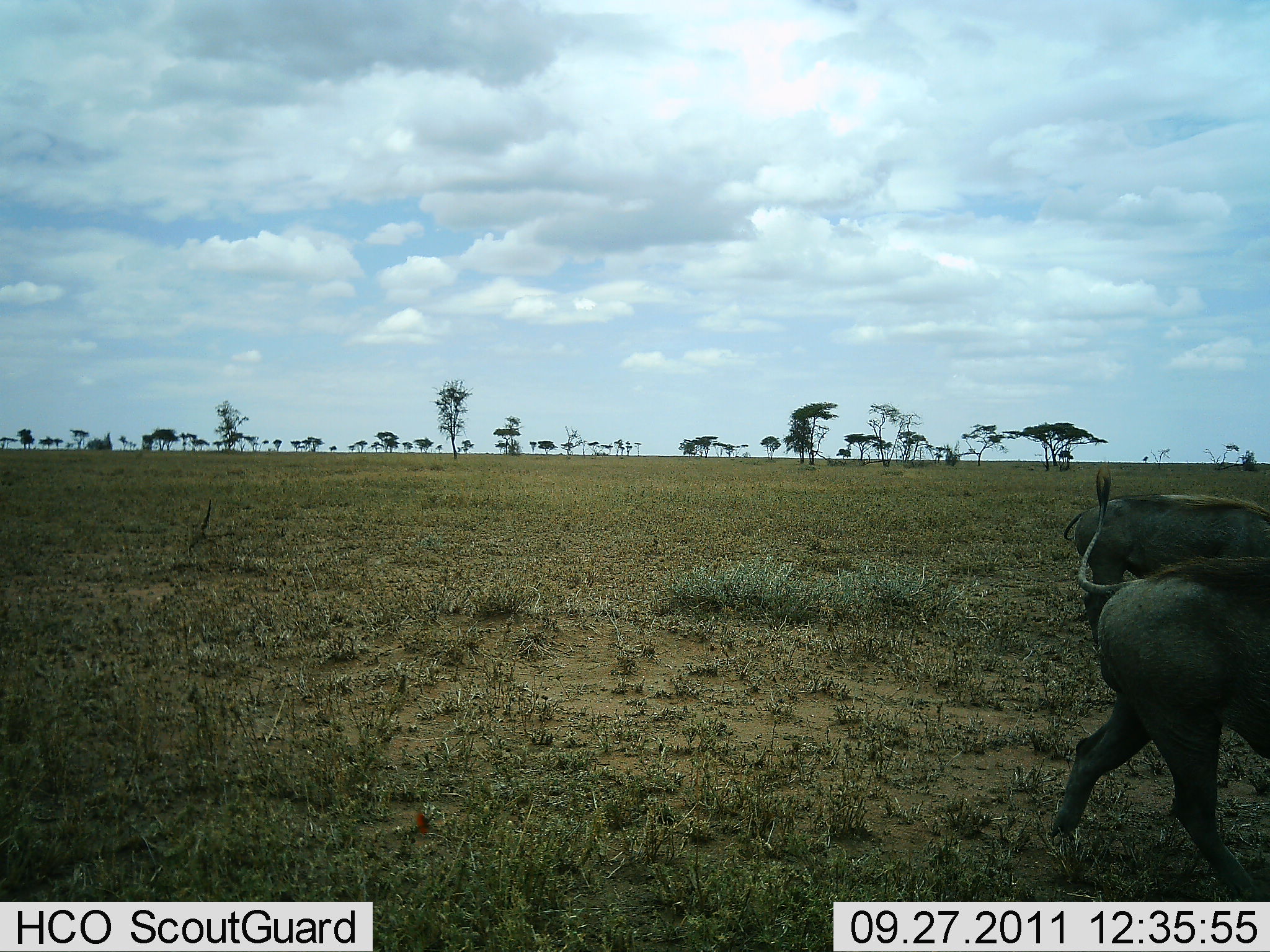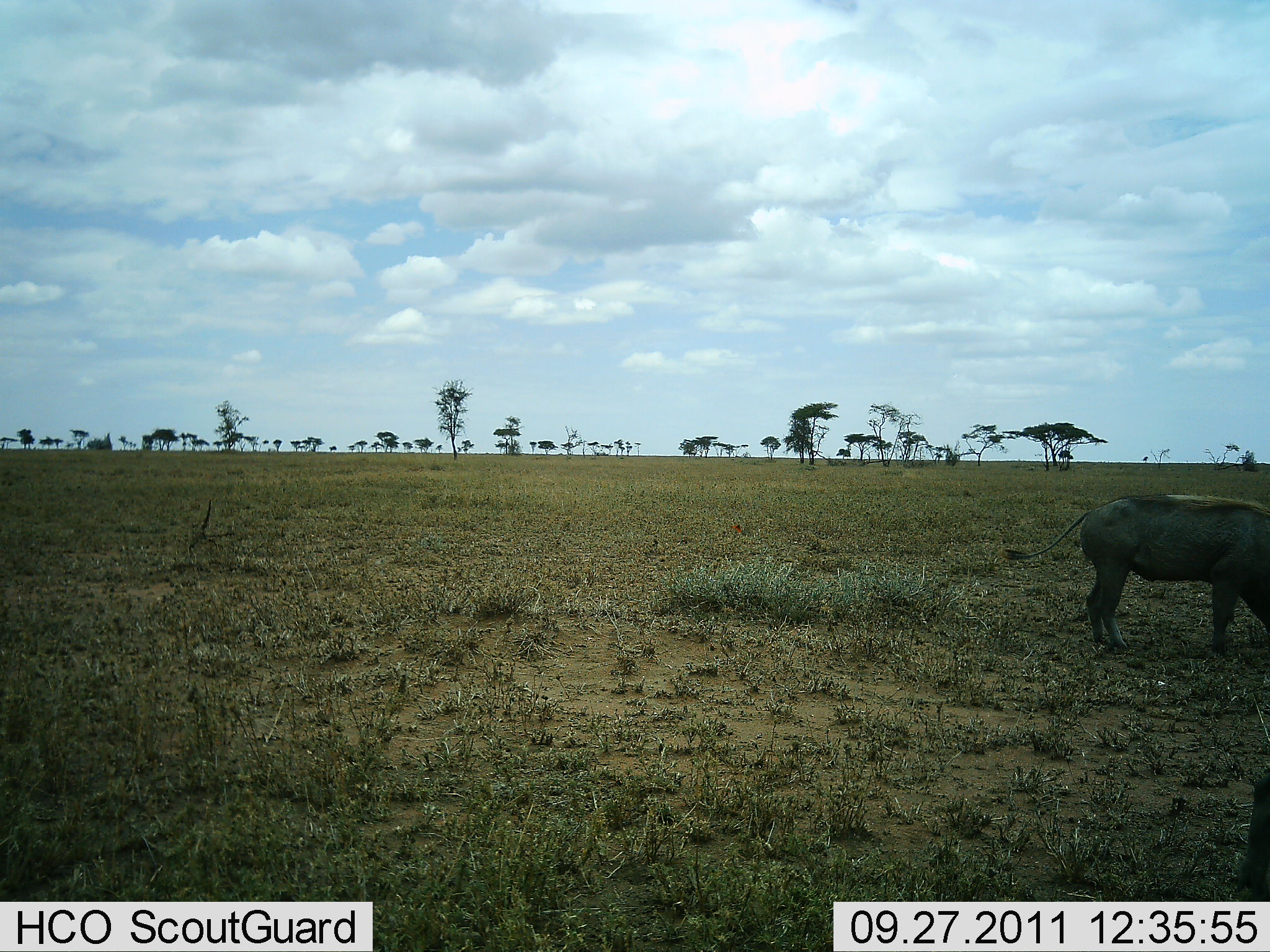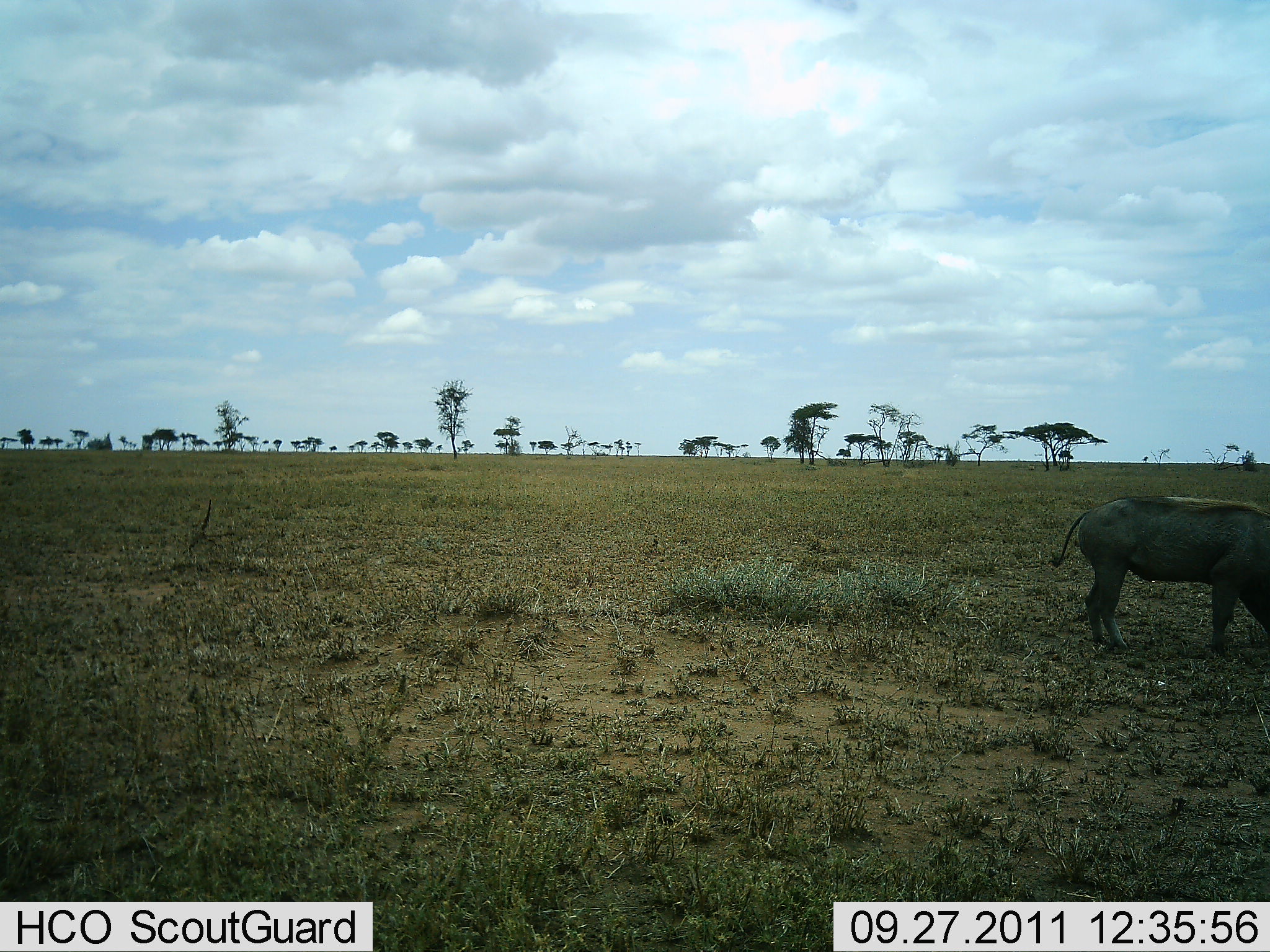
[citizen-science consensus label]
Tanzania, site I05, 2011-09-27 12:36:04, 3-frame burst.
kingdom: Animalia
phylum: Chordata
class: Mammalia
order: Artiodactyla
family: Suidae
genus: Phacochoerus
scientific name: Phacochoerus africanus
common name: warthog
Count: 2.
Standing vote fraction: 46%.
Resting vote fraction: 0%.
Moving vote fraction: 69%.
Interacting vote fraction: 0%.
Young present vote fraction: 0%.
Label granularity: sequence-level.